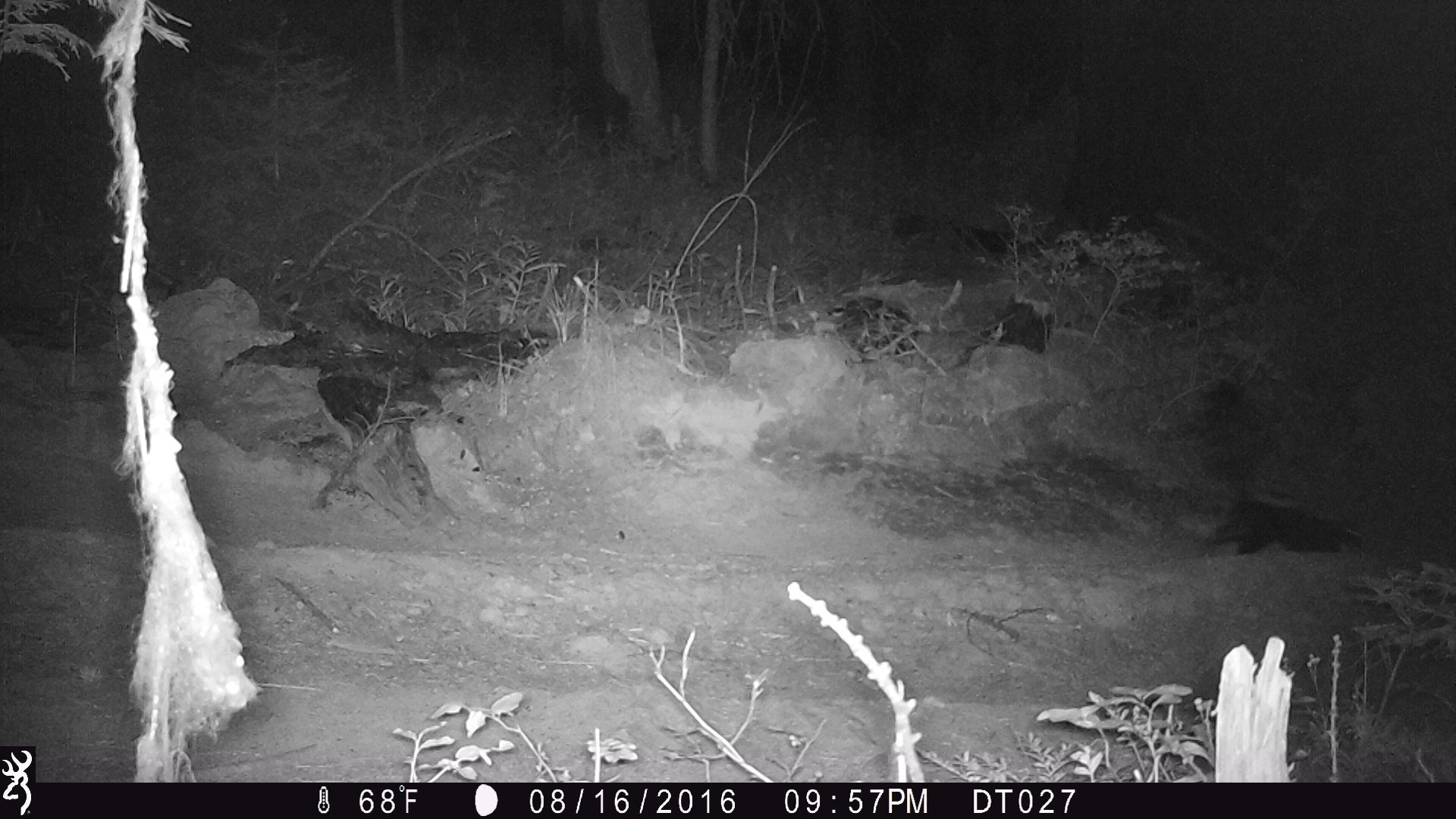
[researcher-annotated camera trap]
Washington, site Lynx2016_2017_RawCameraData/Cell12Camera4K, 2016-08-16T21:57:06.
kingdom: Animalia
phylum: Chordata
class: Mammalia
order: Carnivora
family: Mephitidae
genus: Mephitis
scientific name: Mephitis mephitis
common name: striped skunk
Mephitis mephitis (striped skunk). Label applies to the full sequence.